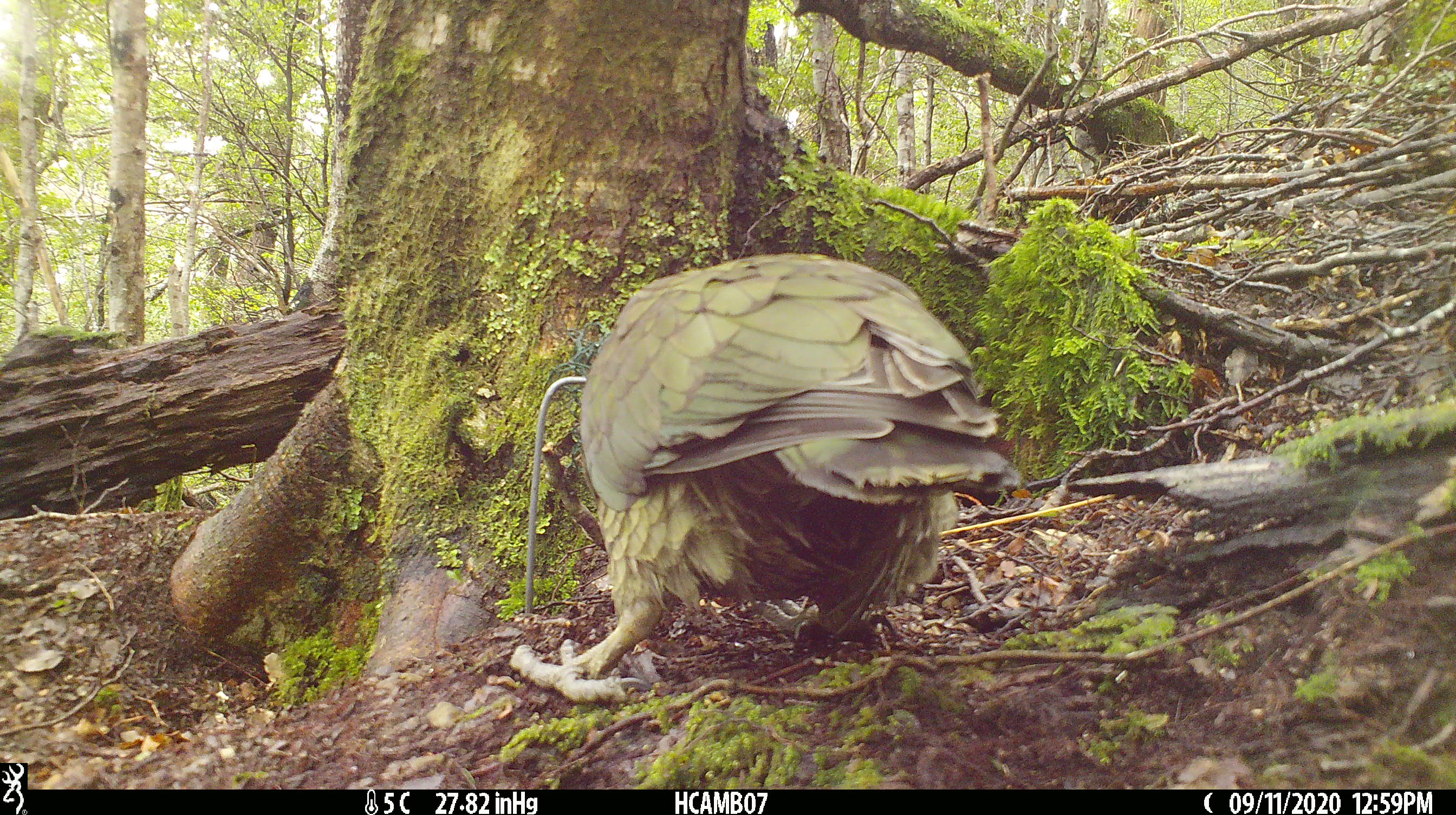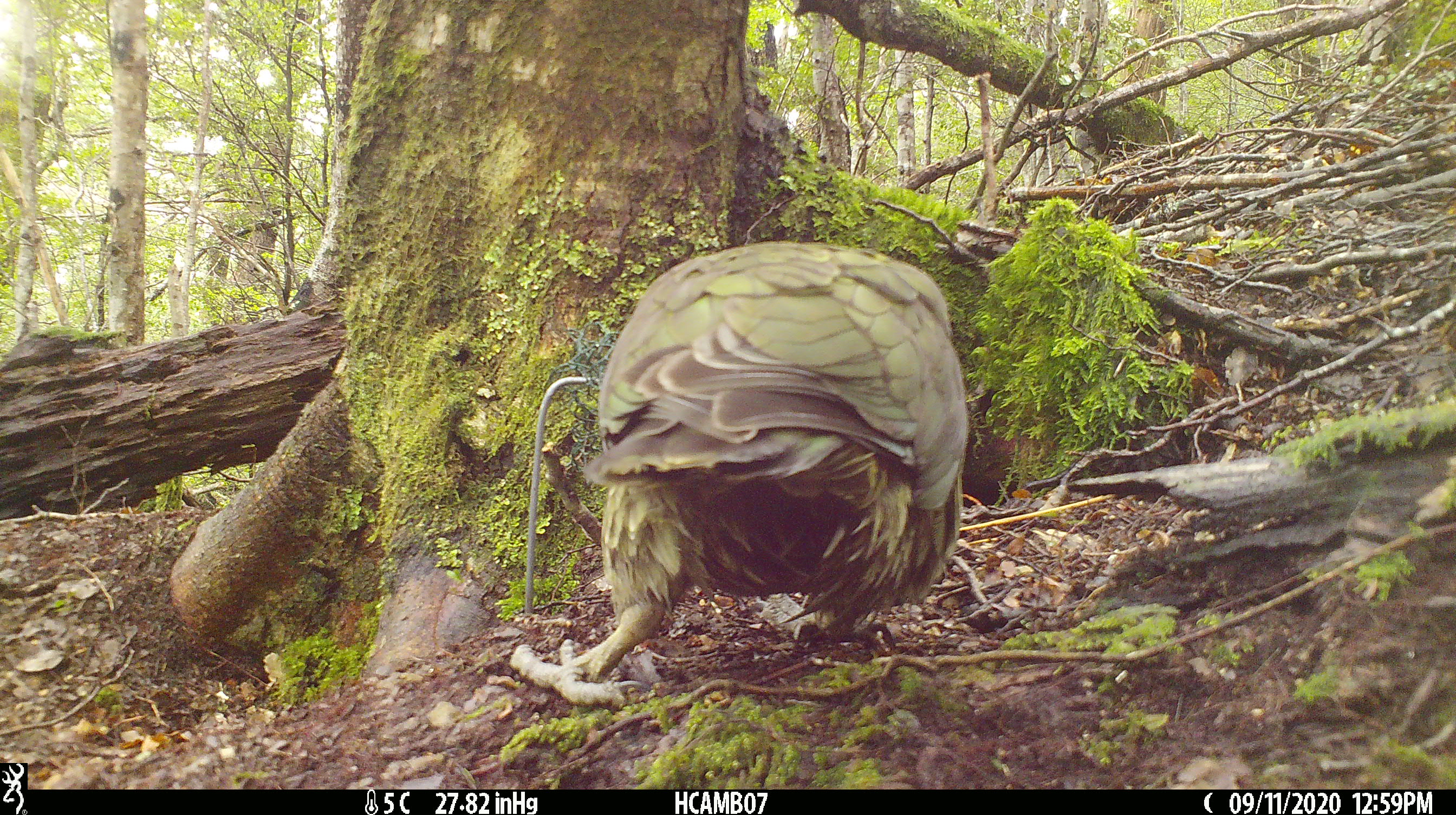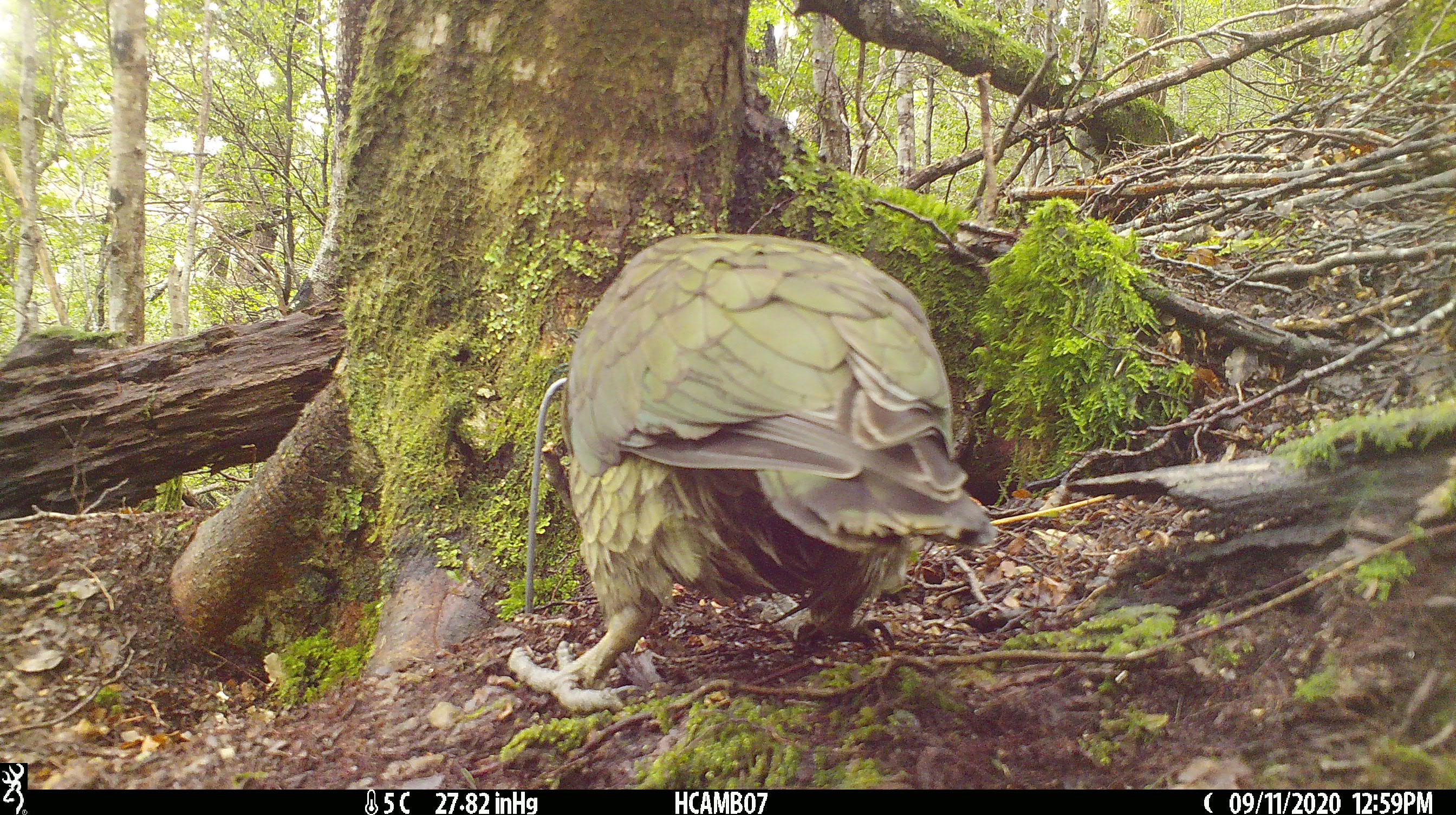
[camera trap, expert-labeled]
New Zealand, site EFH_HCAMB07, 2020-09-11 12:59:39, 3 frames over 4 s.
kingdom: Animalia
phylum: Chordata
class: Aves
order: Psittaciformes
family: Strigopidae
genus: Nestor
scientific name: Nestor notabilis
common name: kea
Kea (Nestor notabilis).